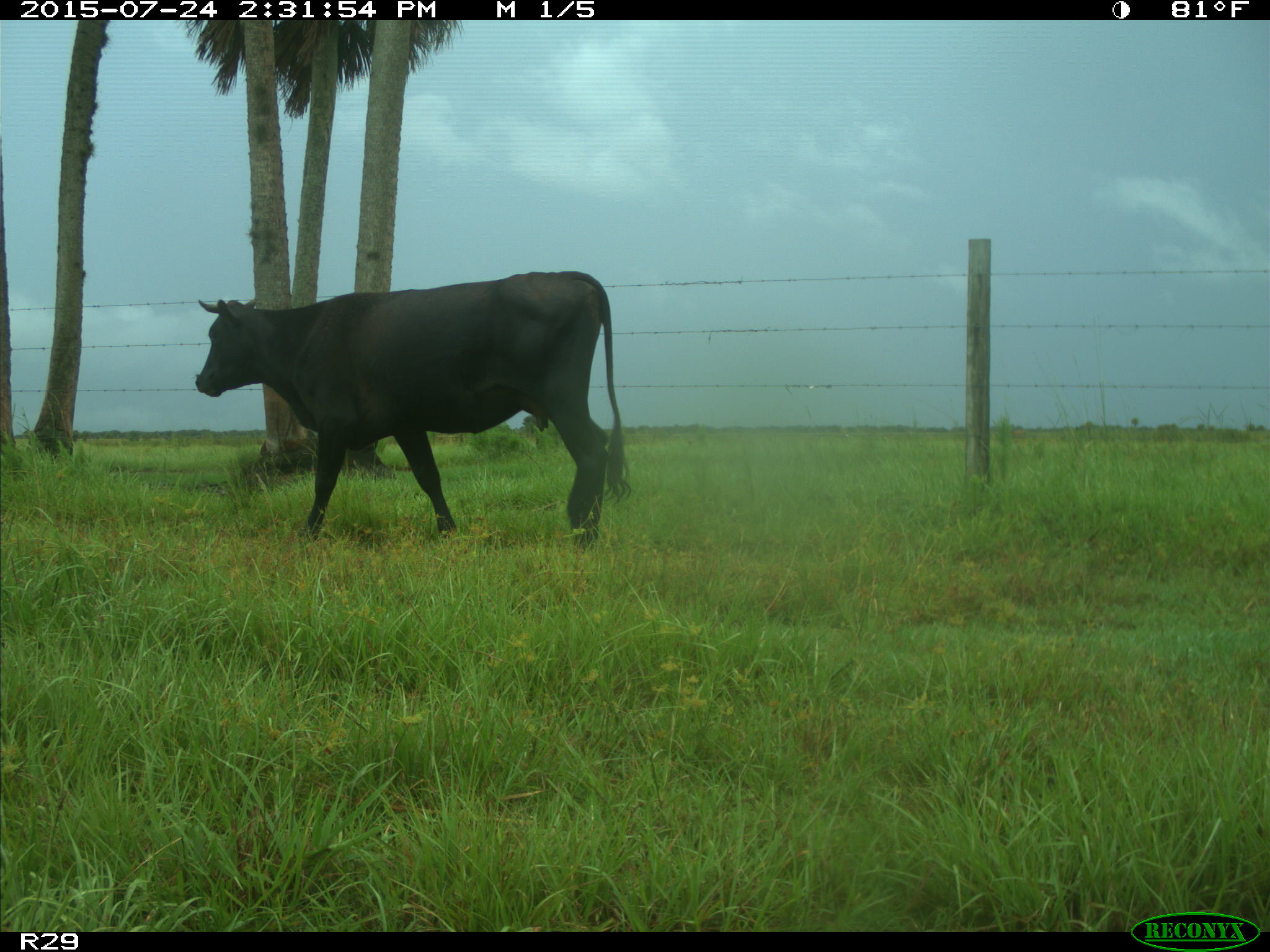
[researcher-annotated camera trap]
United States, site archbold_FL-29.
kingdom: Animalia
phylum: Chordata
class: Mammalia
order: Artiodactyla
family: Bovidae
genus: Bos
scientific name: Bos taurus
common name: domestic cow